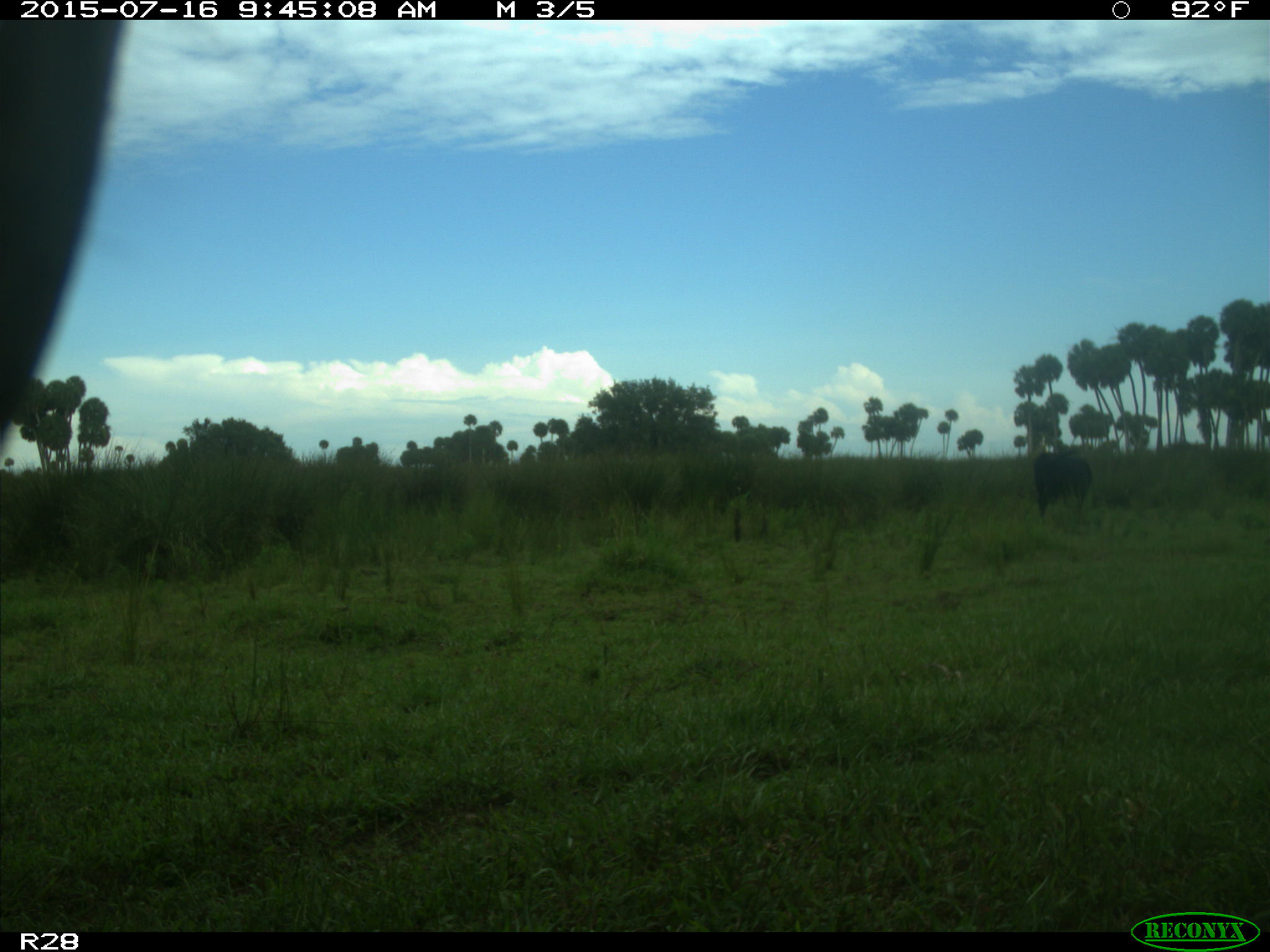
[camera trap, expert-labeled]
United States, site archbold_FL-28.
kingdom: Animalia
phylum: Chordata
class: Mammalia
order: Artiodactyla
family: Bovidae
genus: Bos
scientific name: Bos taurus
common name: domestic cow